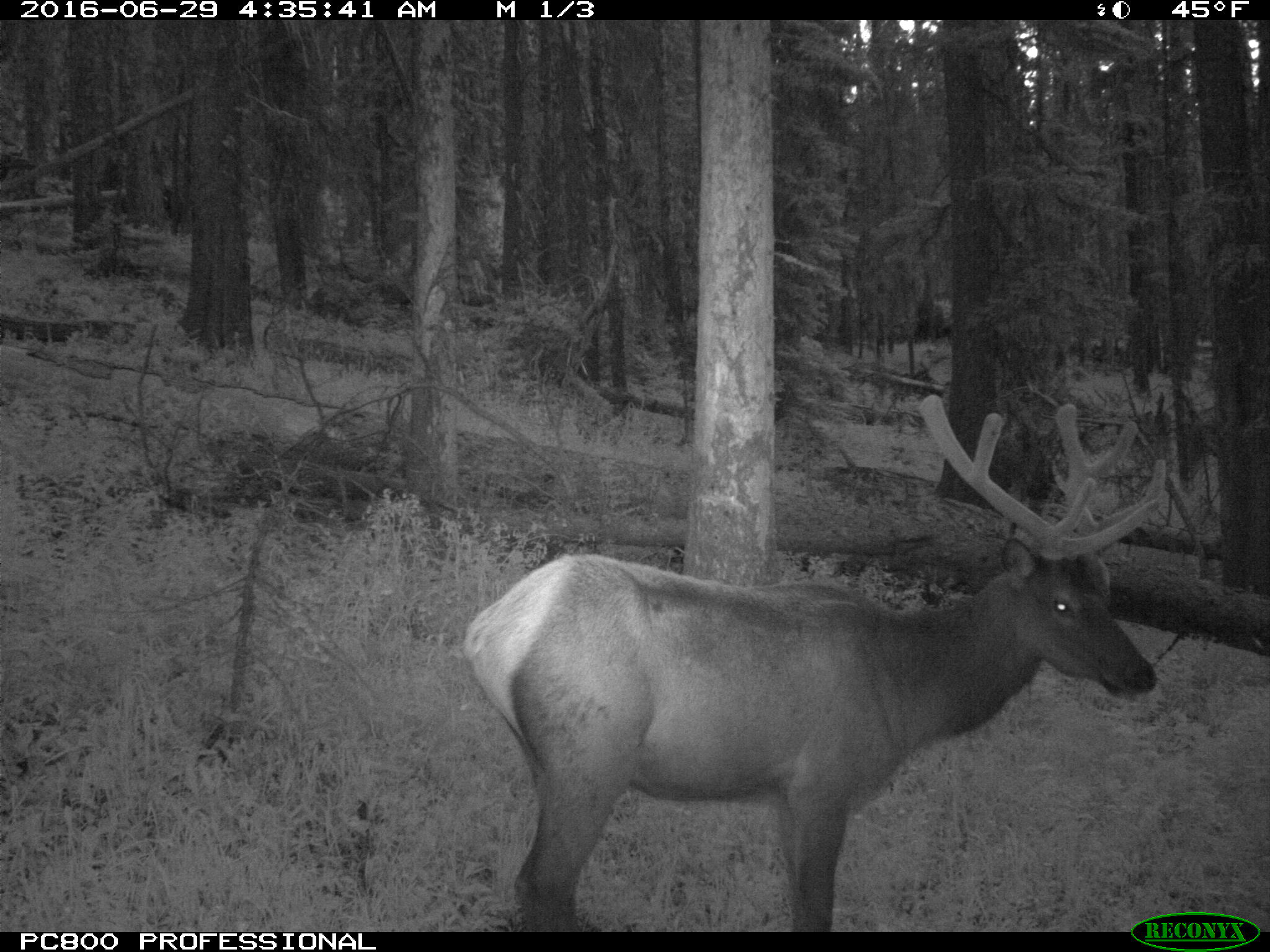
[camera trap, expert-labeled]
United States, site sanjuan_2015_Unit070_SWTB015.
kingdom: Animalia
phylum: Chordata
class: Mammalia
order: Artiodactyla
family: Cervidae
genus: Cervus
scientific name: Cervus elaphus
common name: red deer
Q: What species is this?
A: Cervus elaphus (red deer).